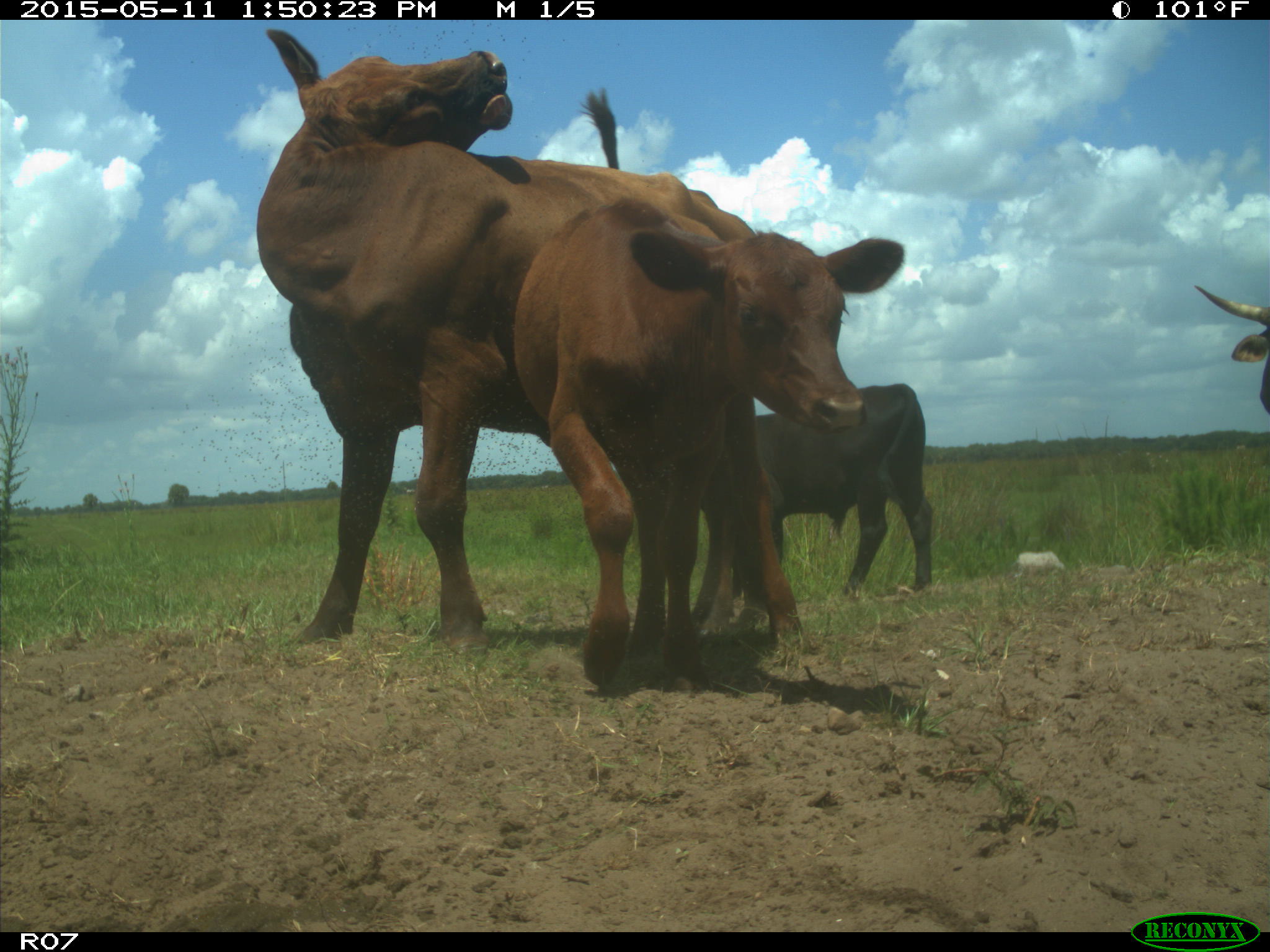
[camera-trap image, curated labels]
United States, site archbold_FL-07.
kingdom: Animalia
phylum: Chordata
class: Mammalia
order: Artiodactyla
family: Bovidae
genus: Bos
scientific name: Bos taurus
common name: domestic cow